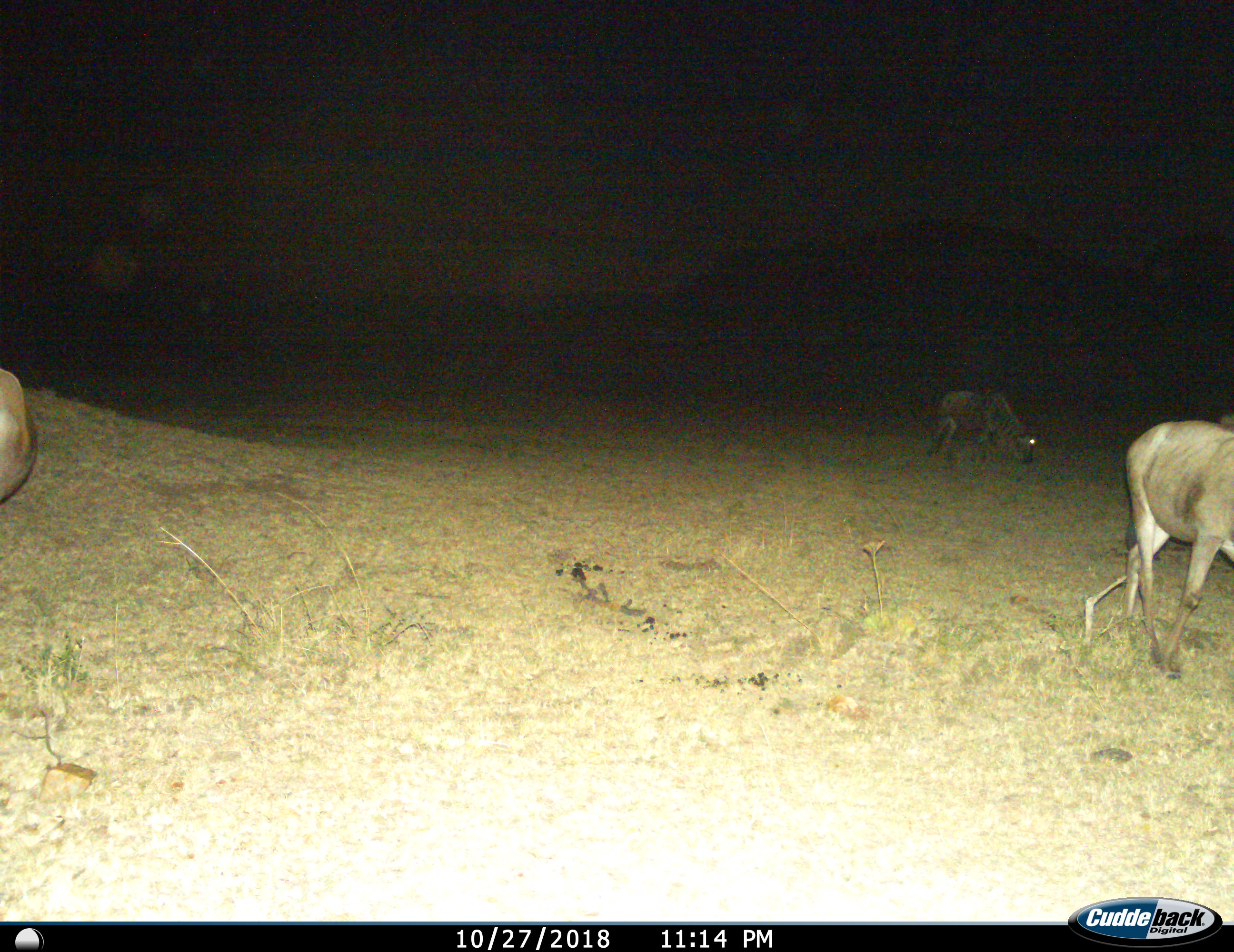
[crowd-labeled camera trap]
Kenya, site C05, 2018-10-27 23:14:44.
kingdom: Animalia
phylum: Chordata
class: Mammalia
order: Artiodactyla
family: Bovidae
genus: Connochaetes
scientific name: Connochaetes taurinus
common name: common wildebeest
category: wildebeest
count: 3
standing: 22%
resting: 0%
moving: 67%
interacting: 0%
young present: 0%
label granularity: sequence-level